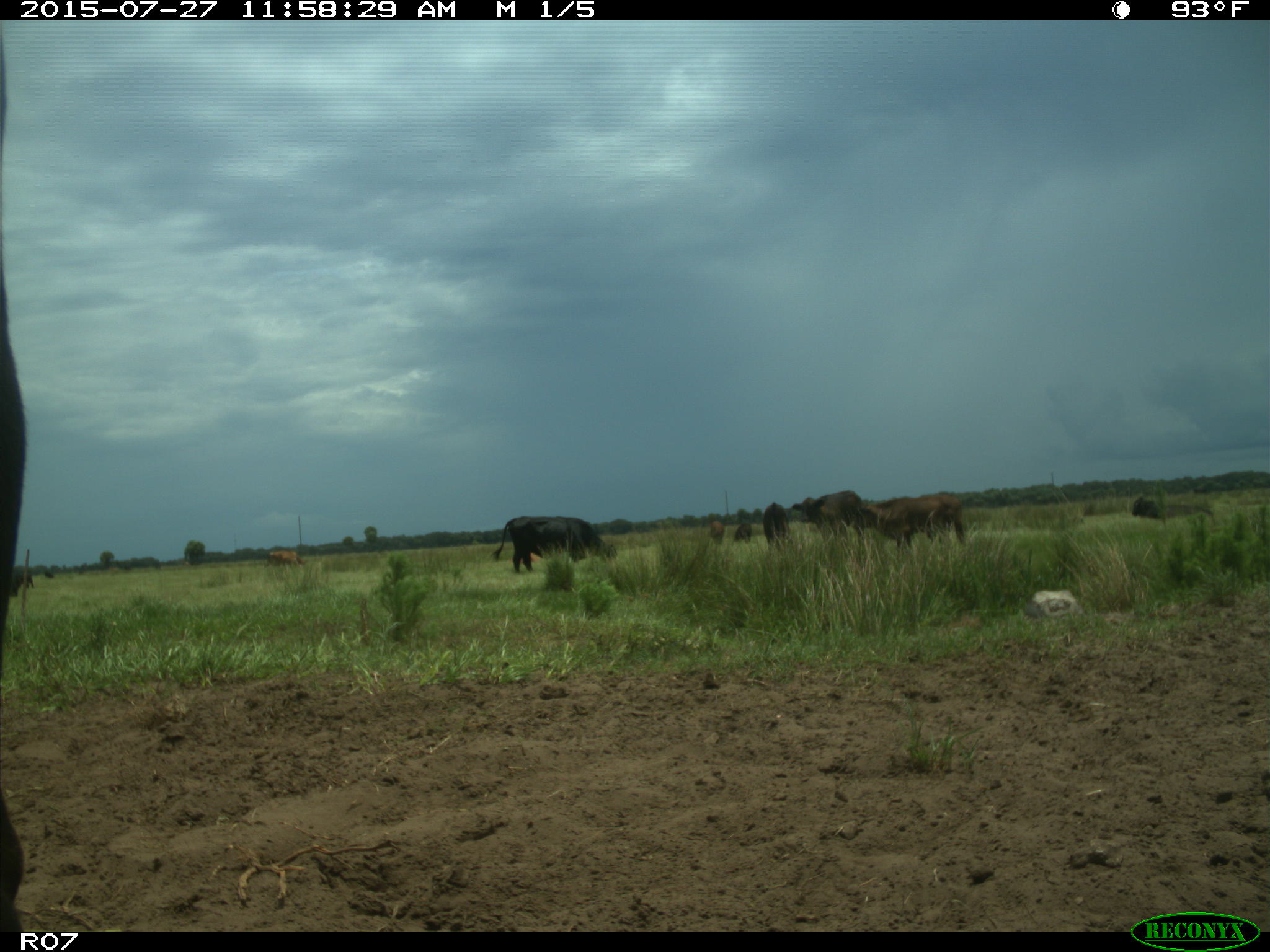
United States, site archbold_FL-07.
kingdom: Animalia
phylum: Chordata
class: Mammalia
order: Artiodactyla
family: Bovidae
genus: Bos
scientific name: Bos taurus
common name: domestic cow